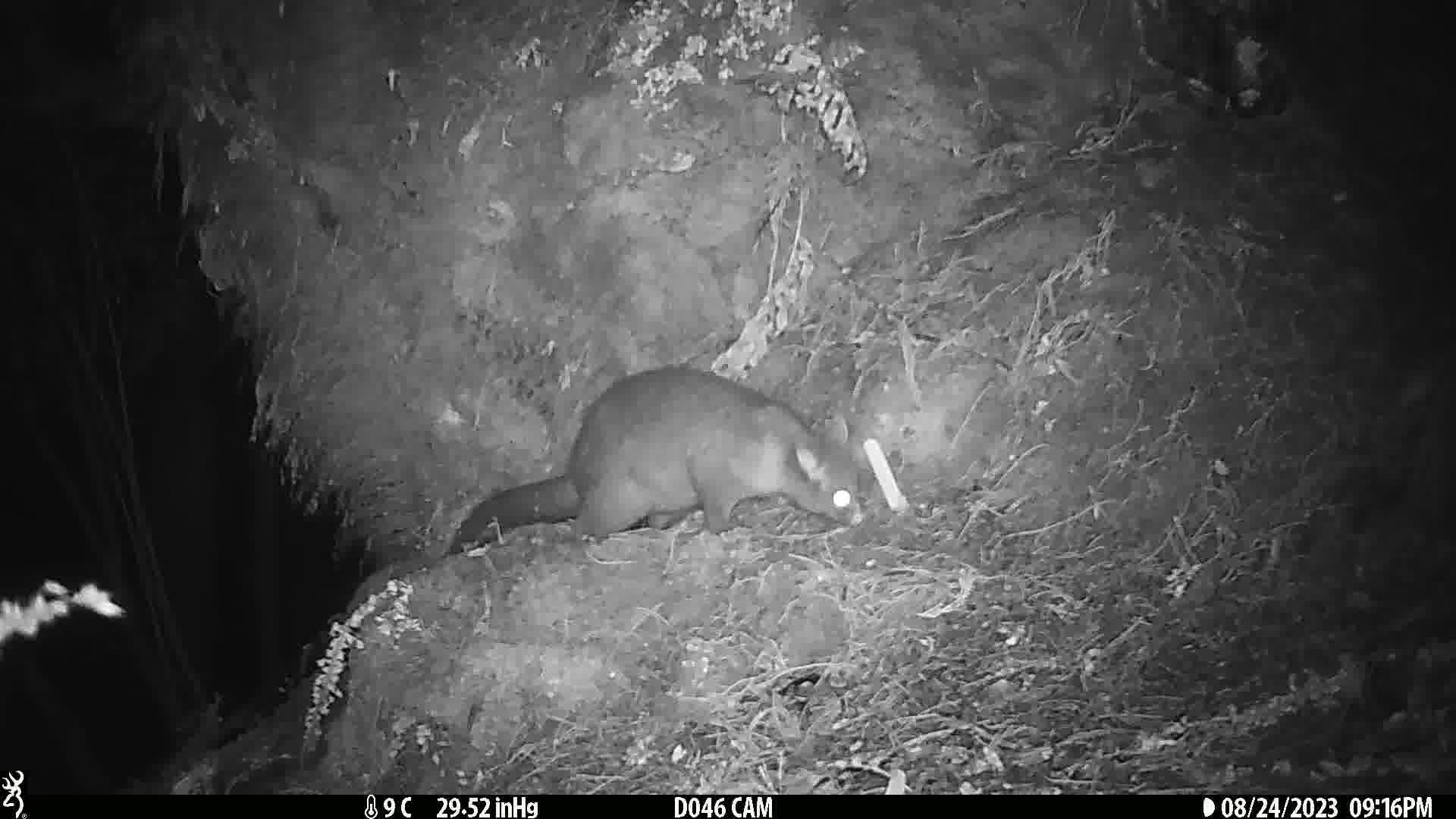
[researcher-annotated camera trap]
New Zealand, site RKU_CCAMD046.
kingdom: Animalia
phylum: Chordata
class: Mammalia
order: Diprotodontia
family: Phalangeridae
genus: Trichosurus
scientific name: Trichosurus vulpecula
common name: common brushtail possum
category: possum